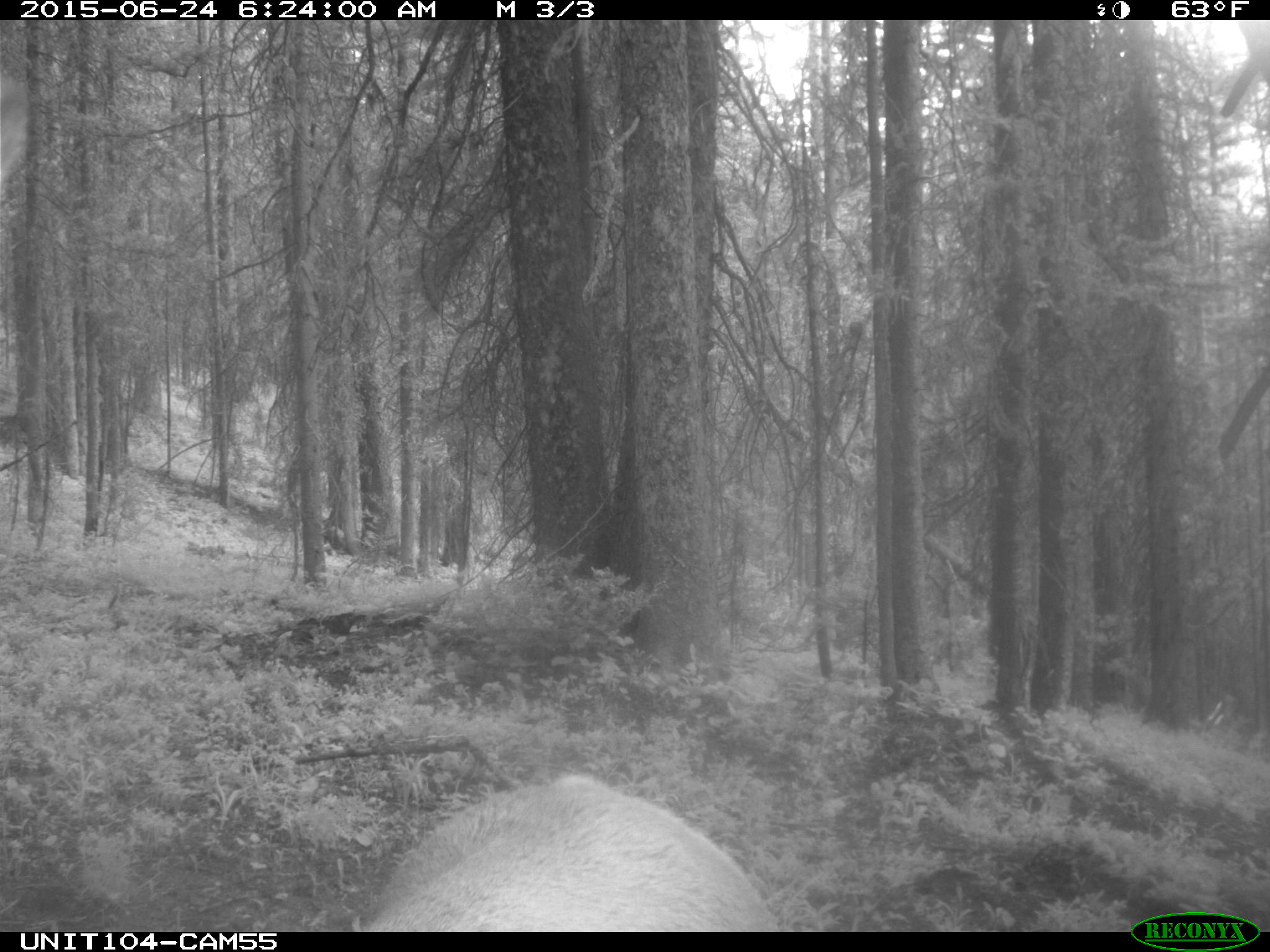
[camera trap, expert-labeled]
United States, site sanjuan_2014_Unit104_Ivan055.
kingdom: Animalia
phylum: Chordata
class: Mammalia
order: Artiodactyla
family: Cervidae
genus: Cervus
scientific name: Cervus elaphus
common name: red deer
Cervus elaphus (red deer).